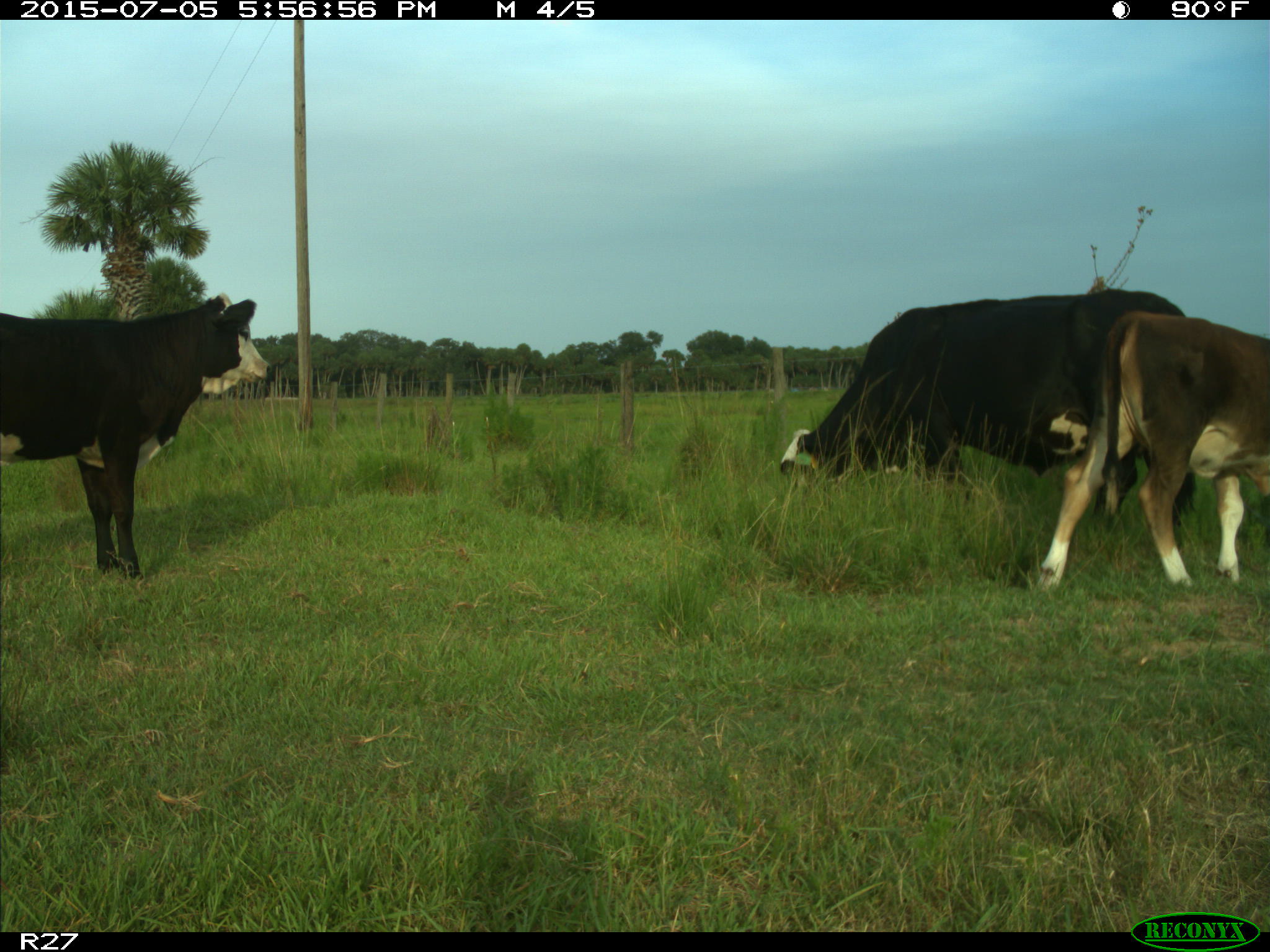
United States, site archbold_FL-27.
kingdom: Animalia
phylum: Chordata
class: Mammalia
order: Artiodactyla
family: Bovidae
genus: Bos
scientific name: Bos taurus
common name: domestic cow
Bos taurus (domestic cow).